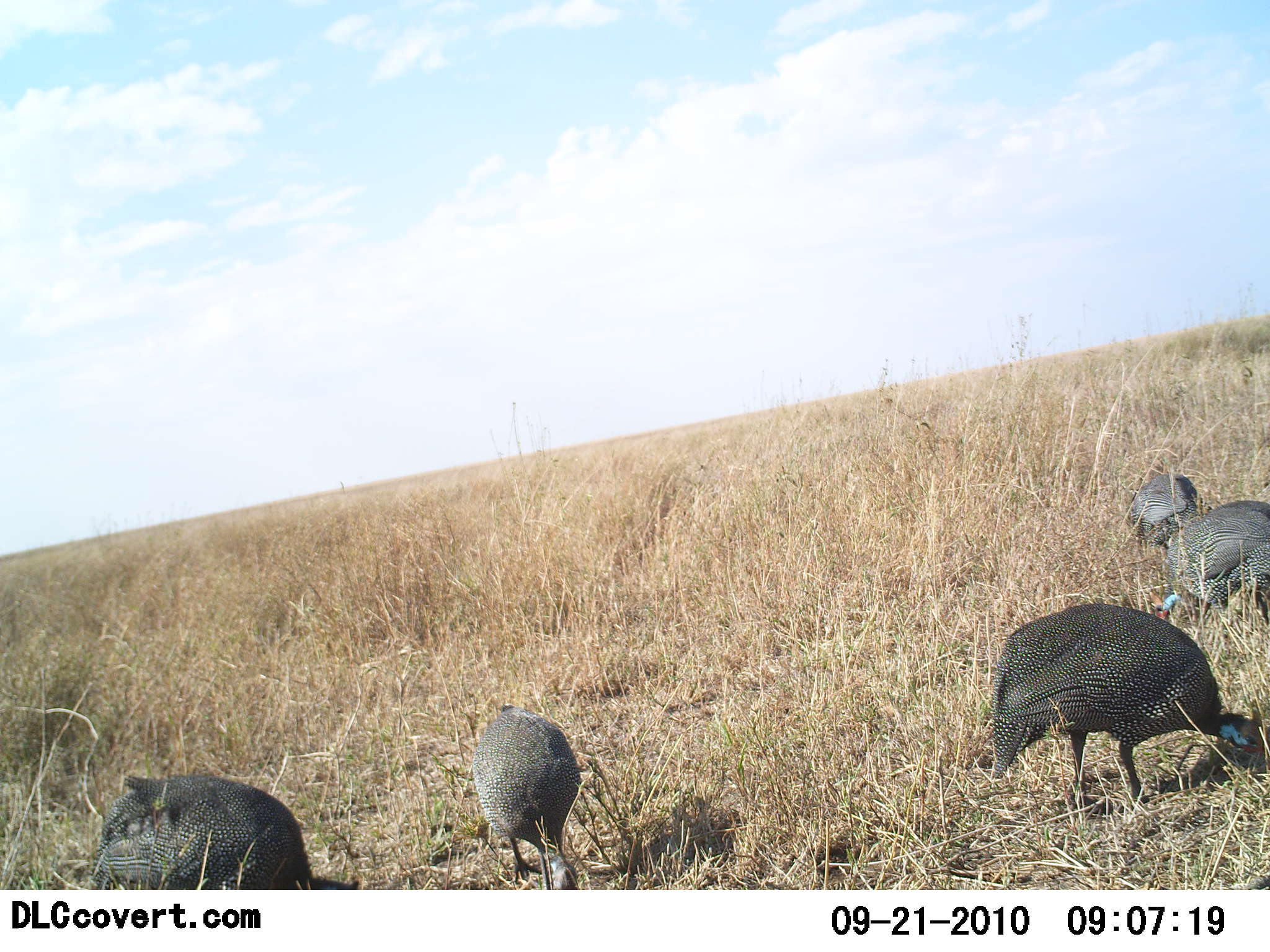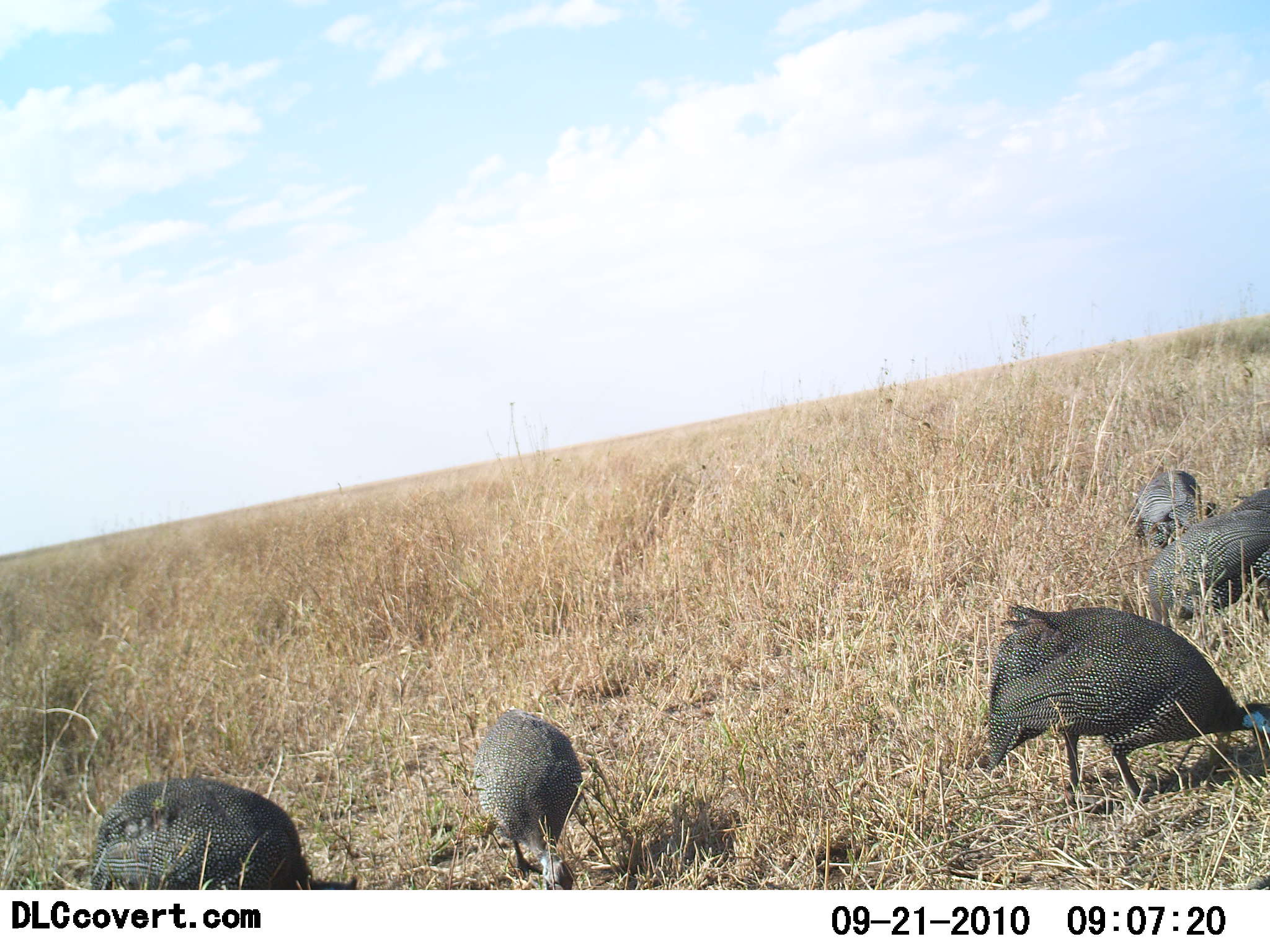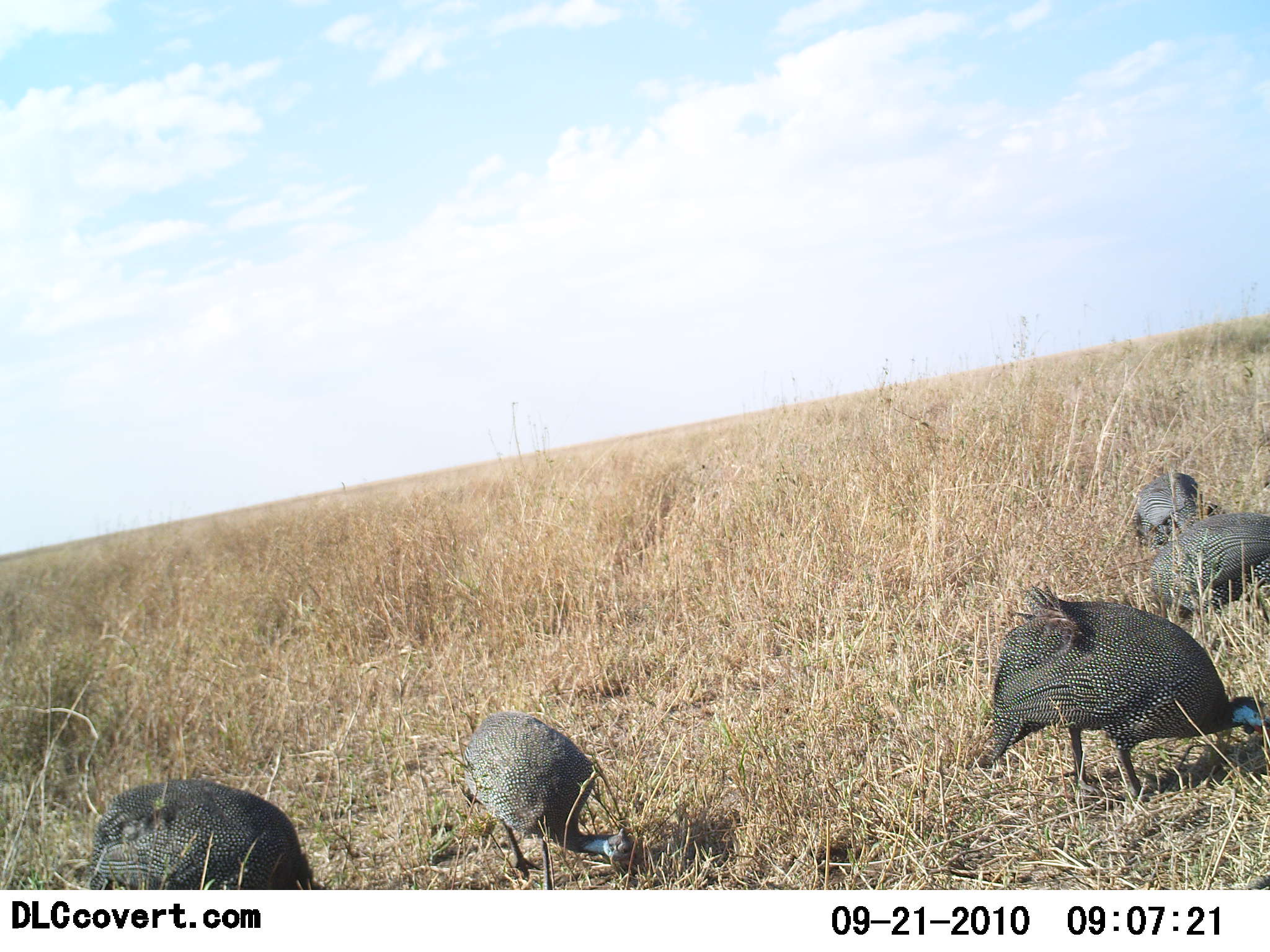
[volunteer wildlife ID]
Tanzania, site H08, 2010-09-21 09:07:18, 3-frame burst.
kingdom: Animalia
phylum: Chordata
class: Aves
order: Galliformes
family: Numididae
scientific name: Numididae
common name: guinea fowl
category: guineafowl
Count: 5.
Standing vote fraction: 10%.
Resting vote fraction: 0%.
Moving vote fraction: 10%.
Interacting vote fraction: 0%.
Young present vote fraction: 0%.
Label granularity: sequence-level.